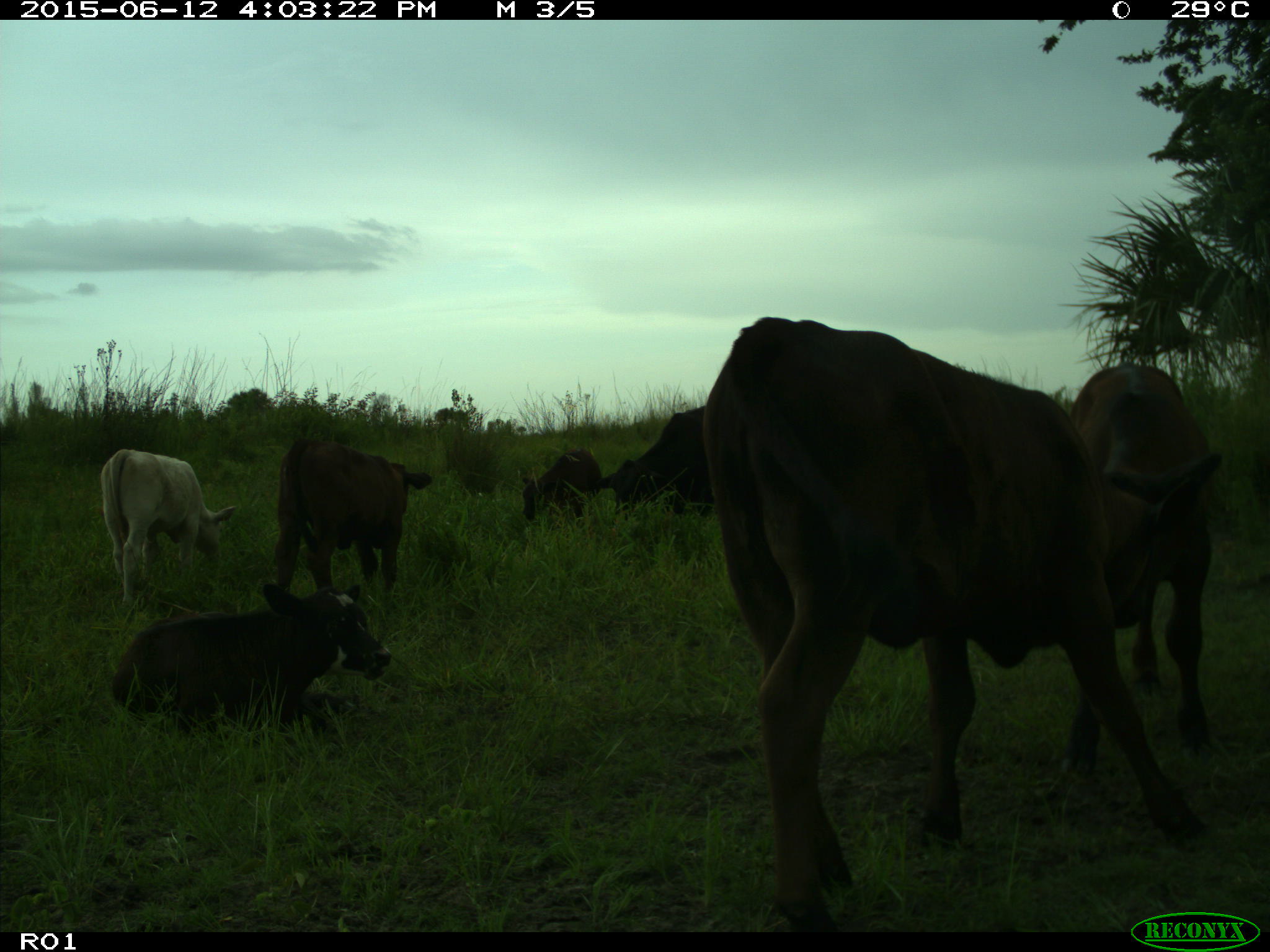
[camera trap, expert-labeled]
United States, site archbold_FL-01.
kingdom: Animalia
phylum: Chordata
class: Mammalia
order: Artiodactyla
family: Bovidae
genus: Bos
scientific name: Bos taurus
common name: domestic cow